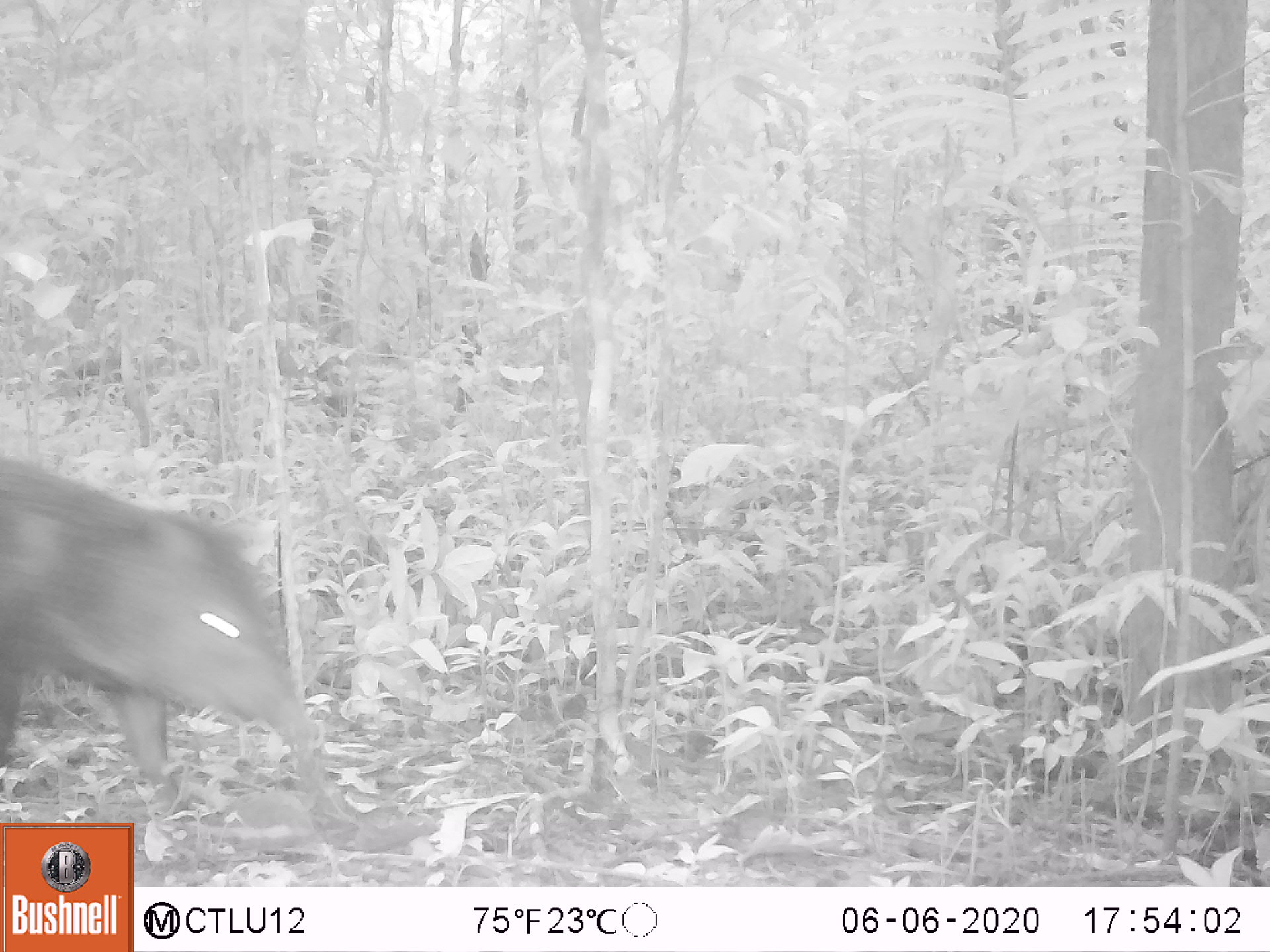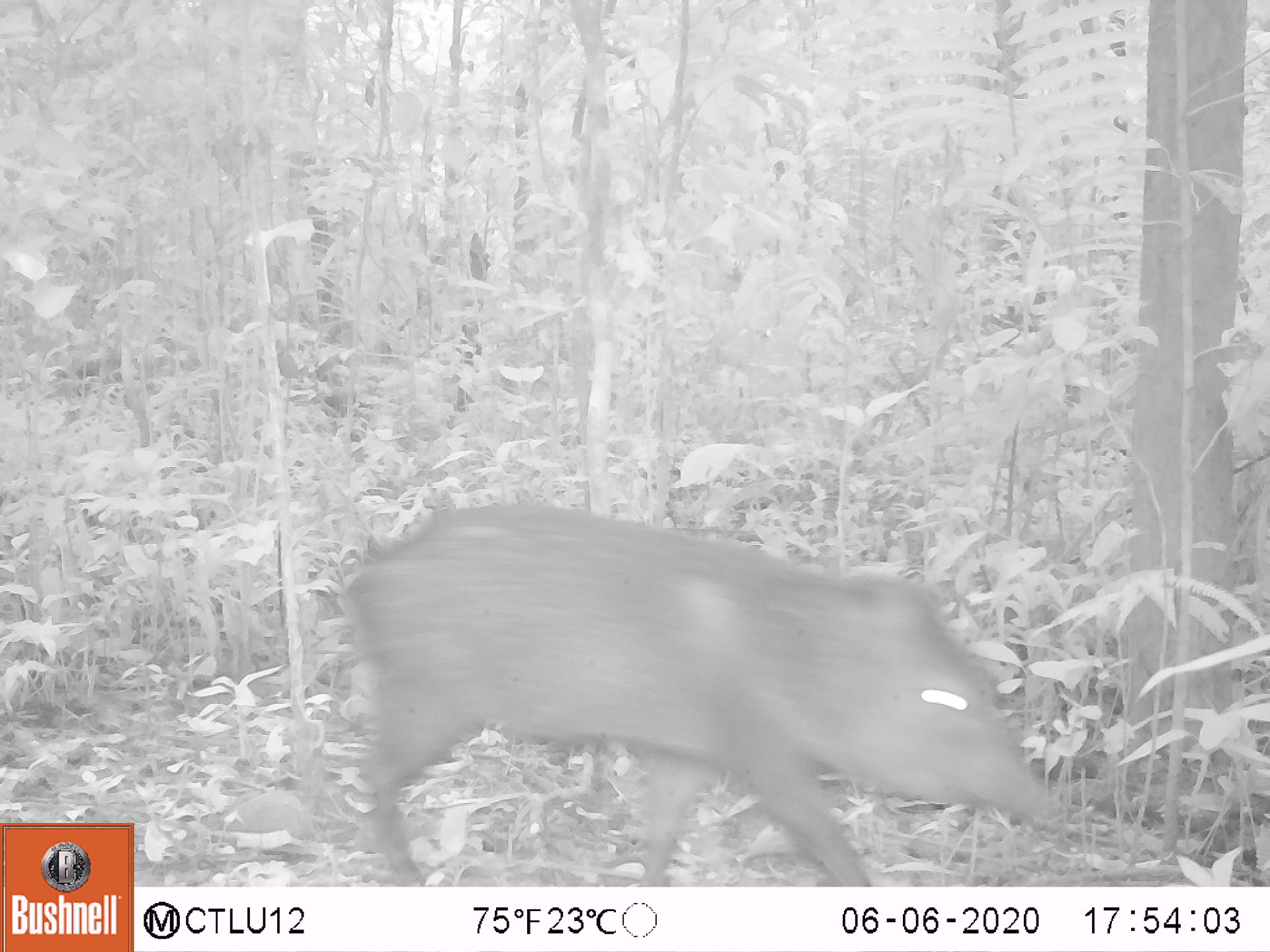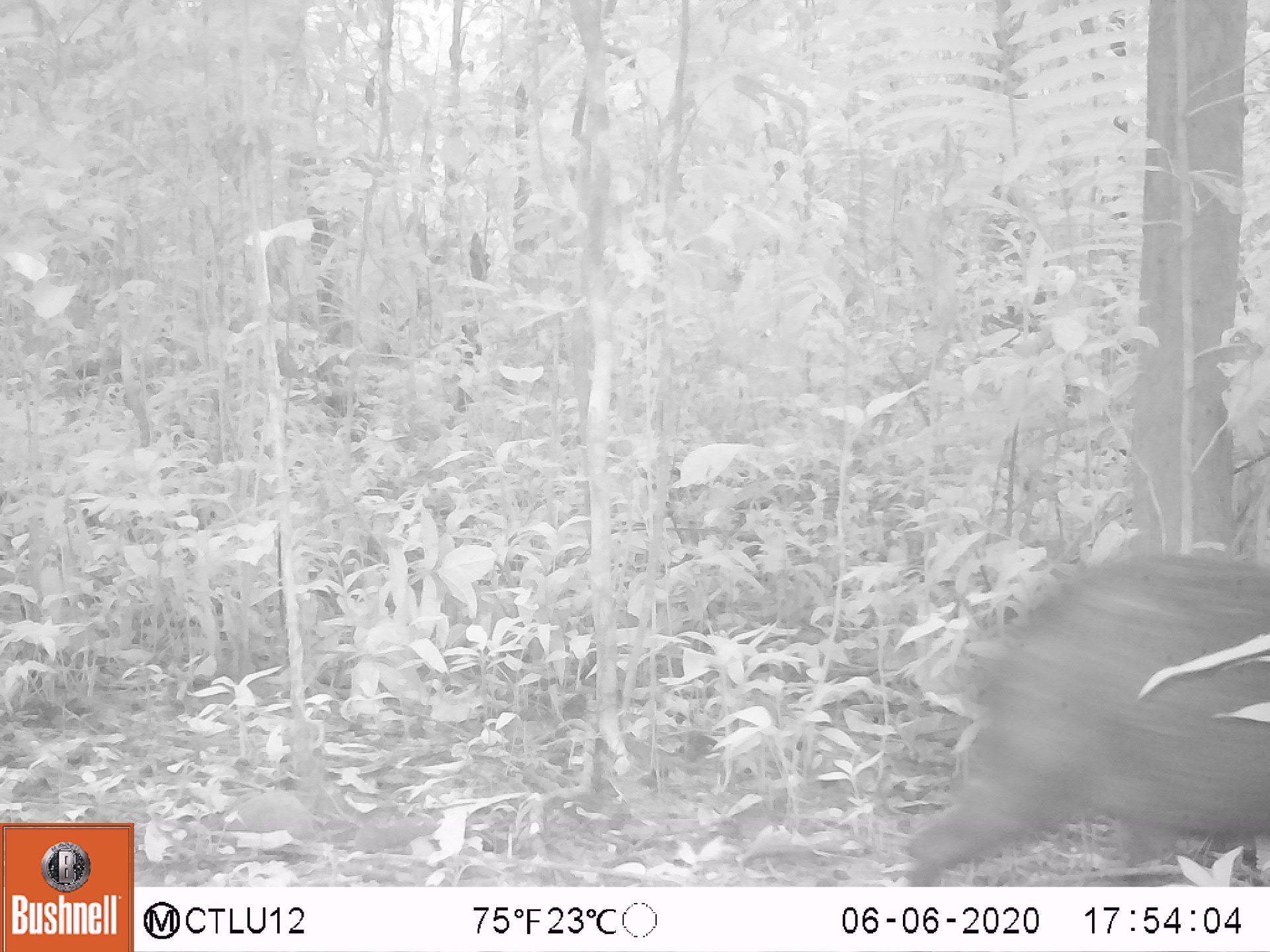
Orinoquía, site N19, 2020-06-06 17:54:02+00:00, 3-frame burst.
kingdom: Animalia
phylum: Chordata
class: Mammalia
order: Artiodactyla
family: Tayassuidae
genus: Pecari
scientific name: Pecari tajacu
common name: collared peccary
Collared peccary (Pecari tajacu).